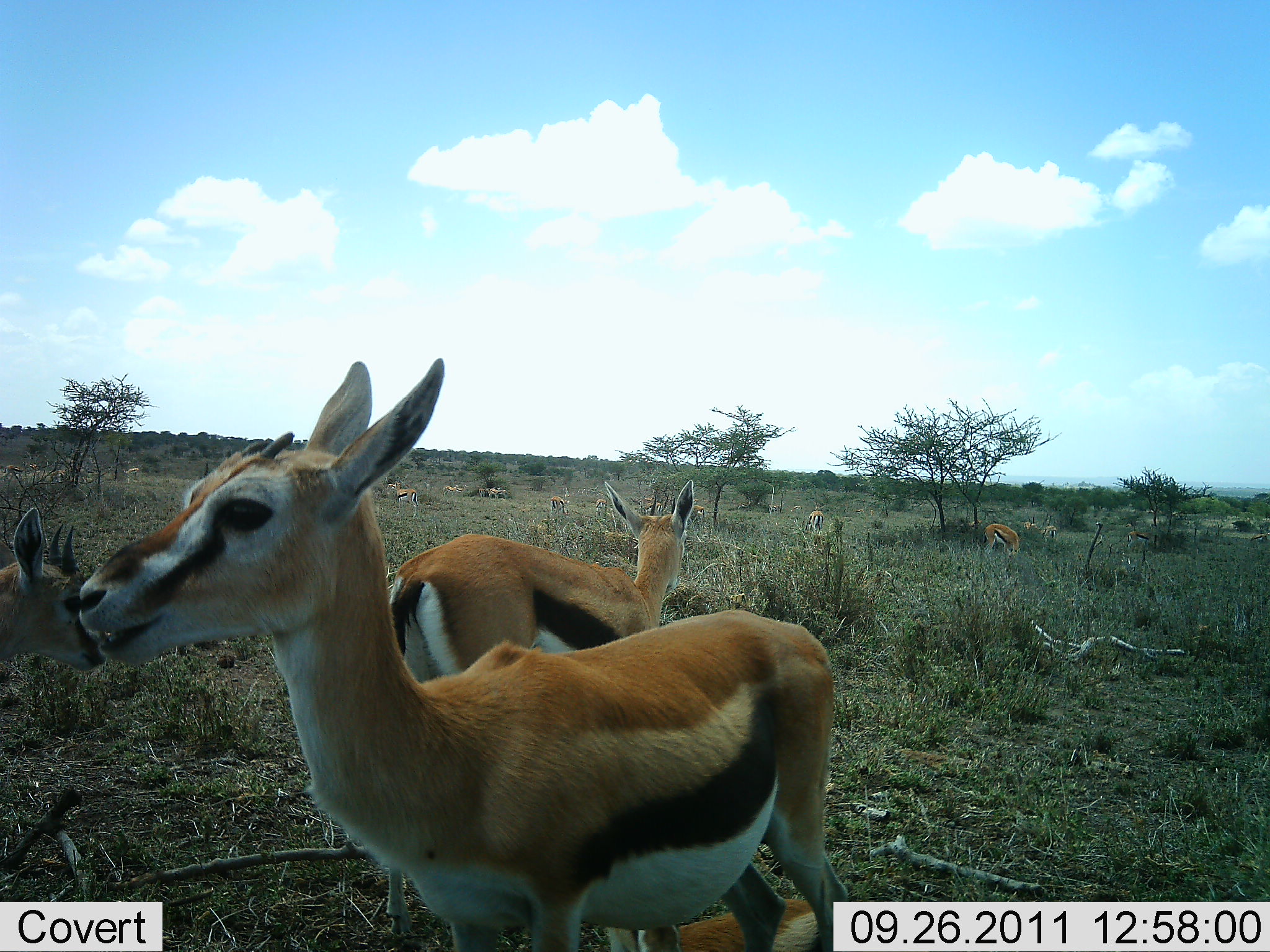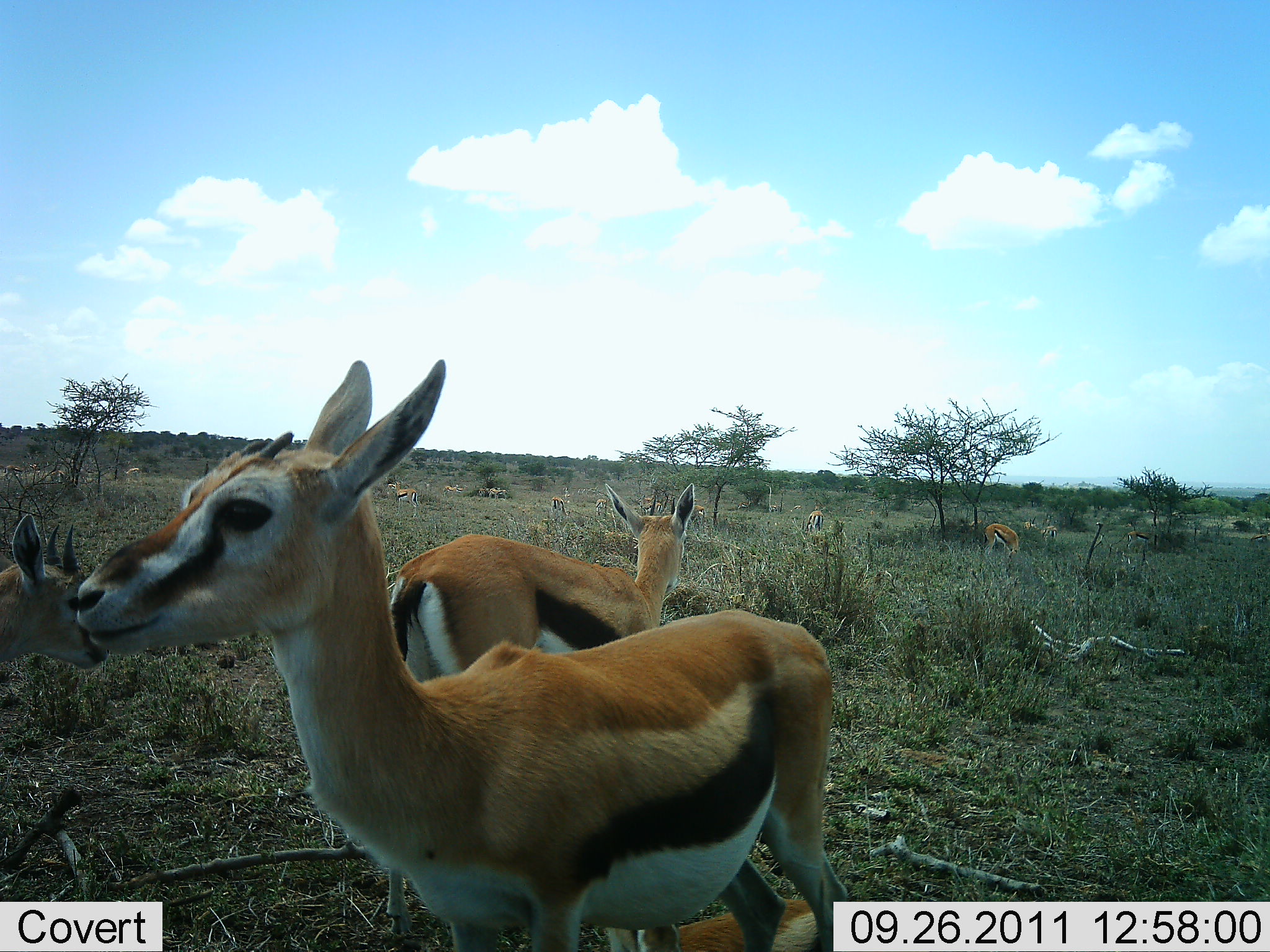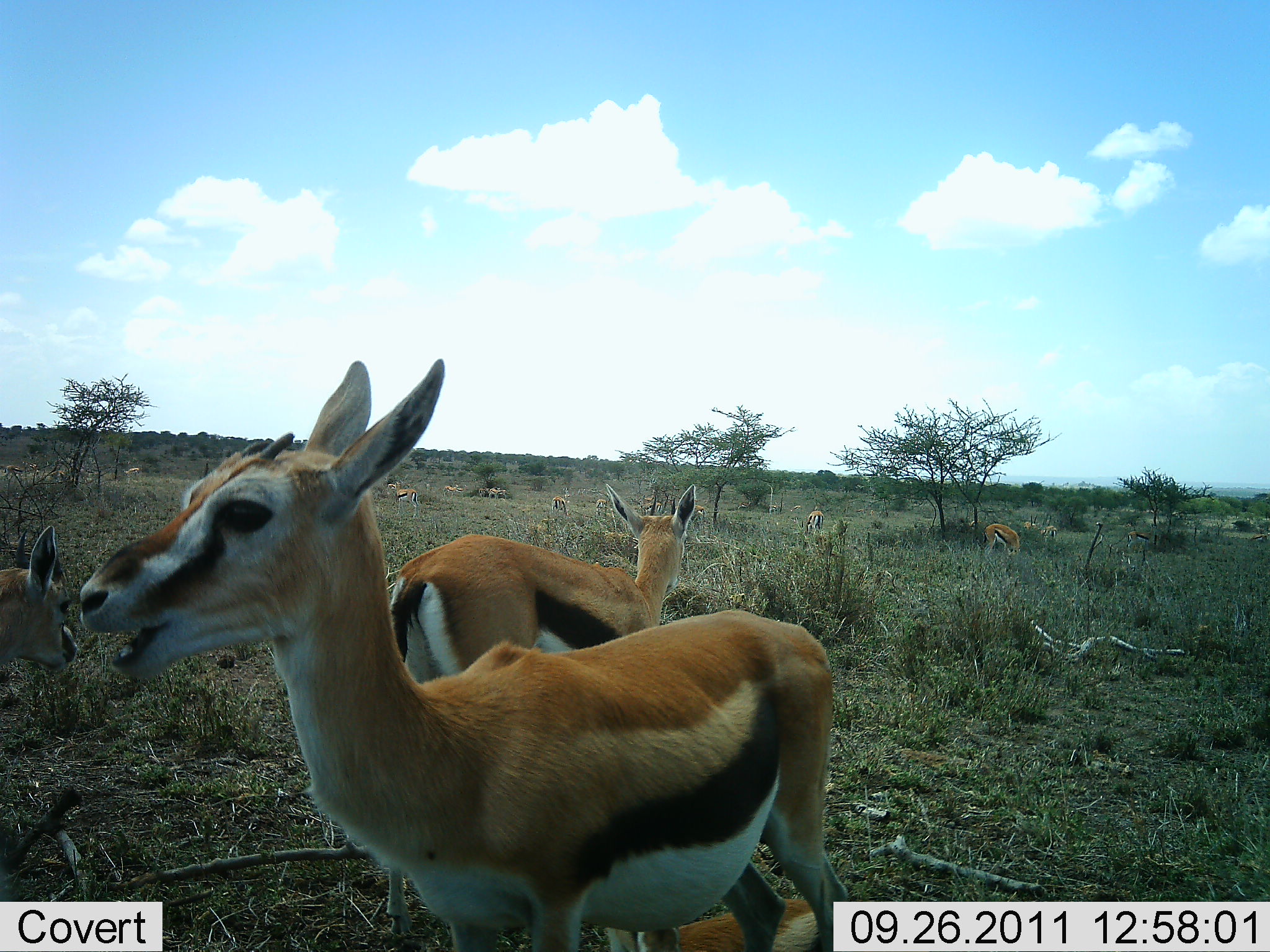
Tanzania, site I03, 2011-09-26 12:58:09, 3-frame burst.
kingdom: Animalia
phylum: Chordata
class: Mammalia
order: Artiodactyla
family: Bovidae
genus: Eudorcas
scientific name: Eudorcas thomsonii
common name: thomson's gazelle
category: gazellethomsons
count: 11-50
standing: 62%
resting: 0%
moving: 19%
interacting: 12%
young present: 0%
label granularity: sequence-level